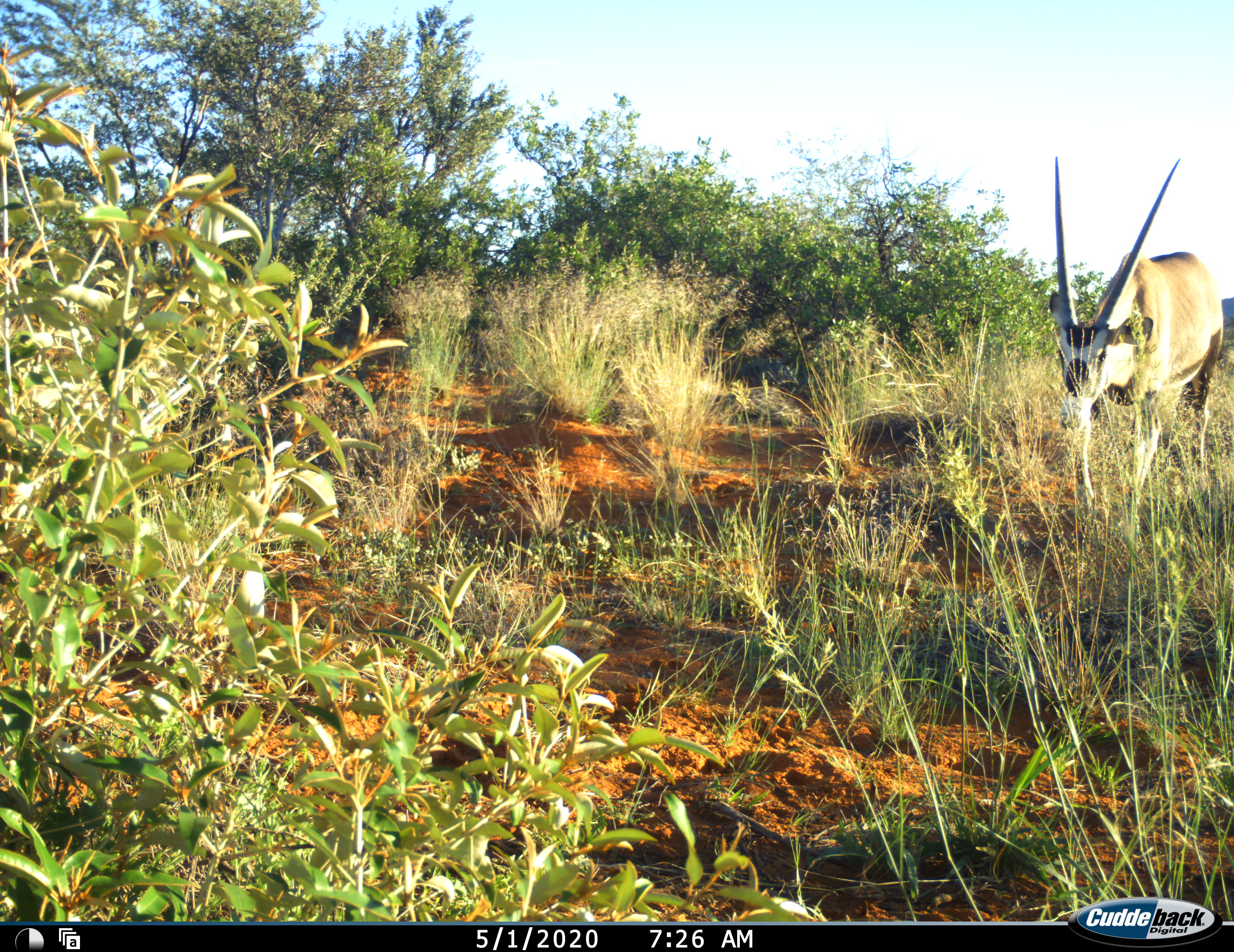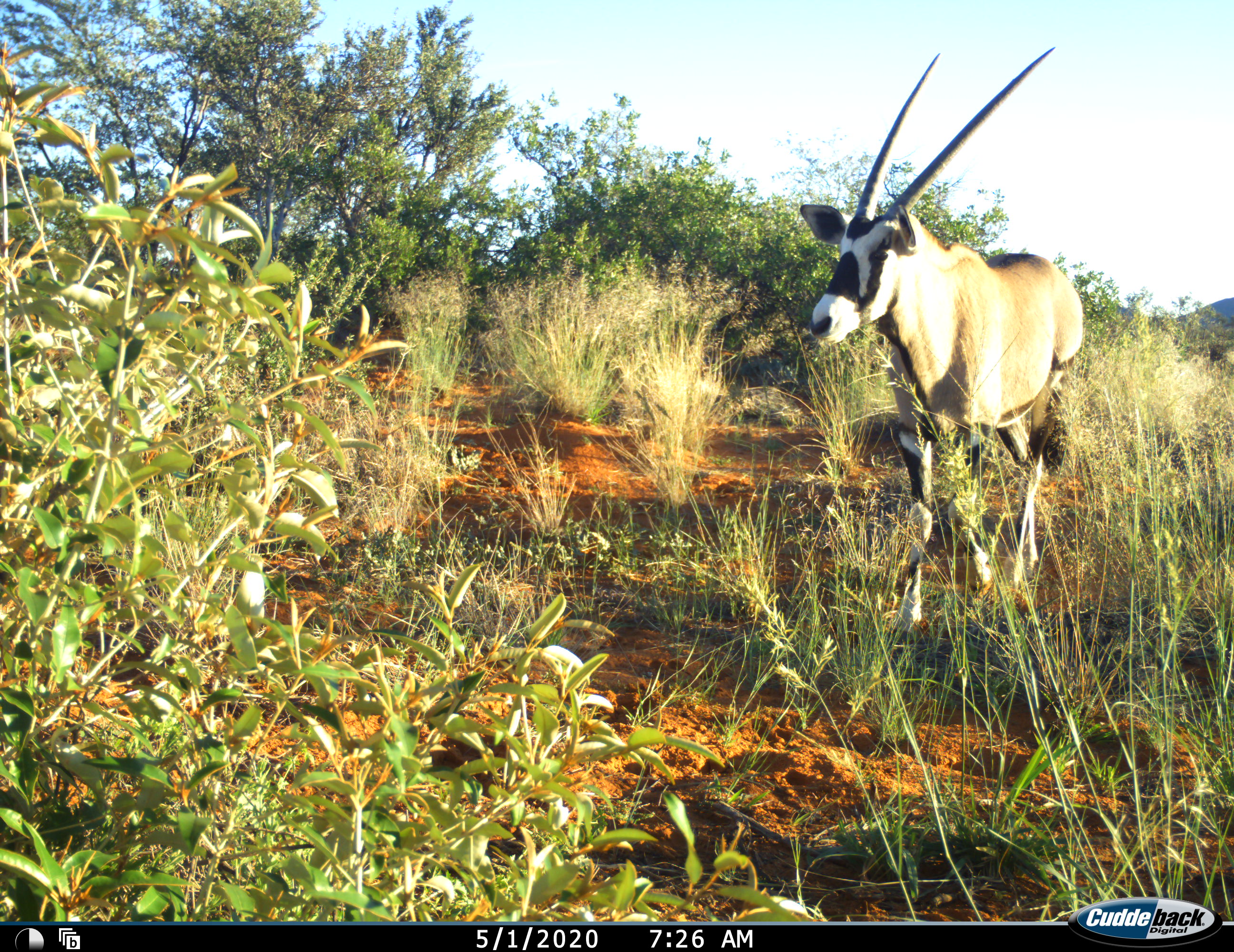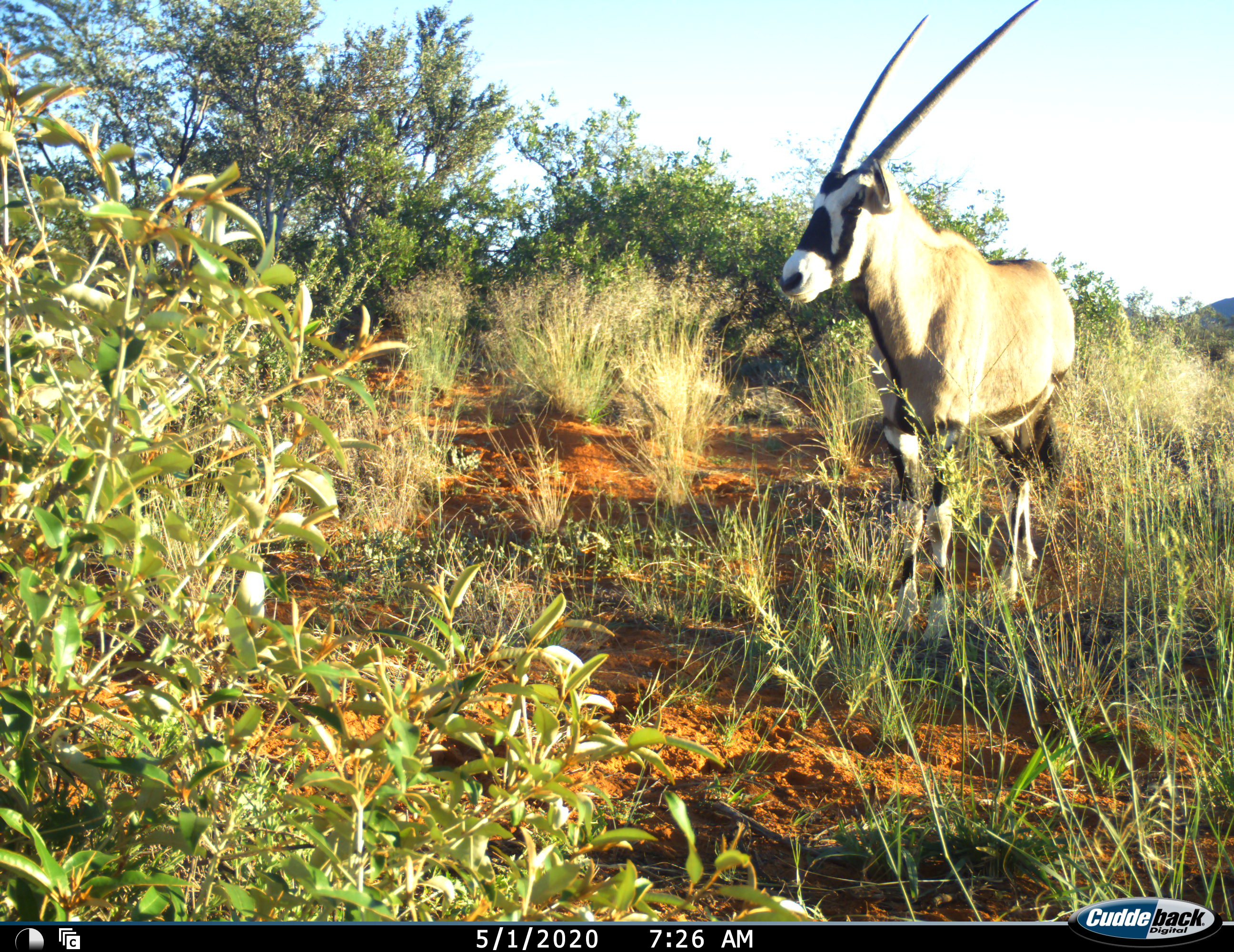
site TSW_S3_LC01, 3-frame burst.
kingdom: Animalia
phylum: Chordata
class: Mammalia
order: Artiodactyla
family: Bovidae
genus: Oryx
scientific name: Oryx gazella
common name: gemsbok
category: oryx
Oryx (gemsbok) (Oryx gazella), count 1. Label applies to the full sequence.